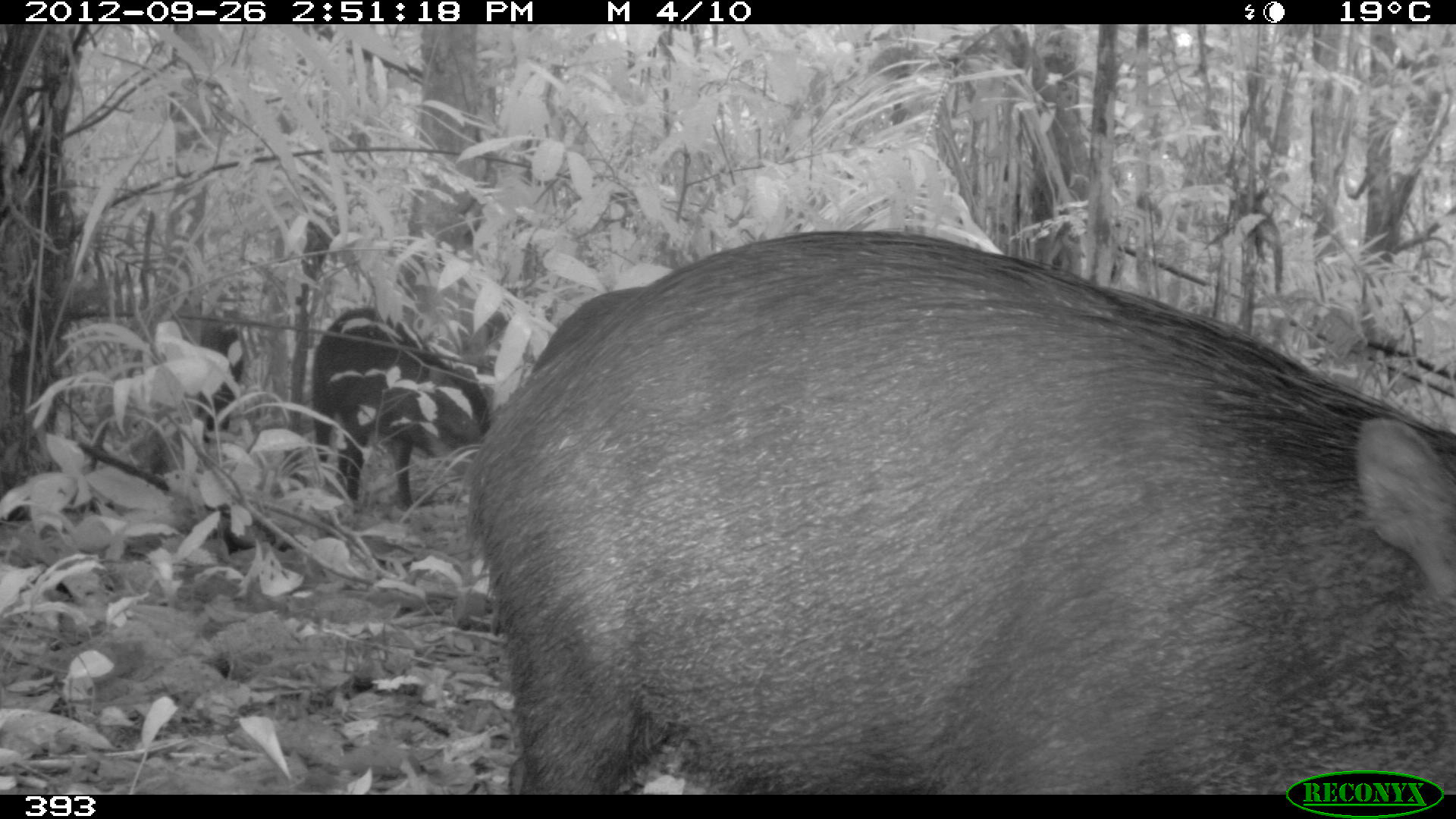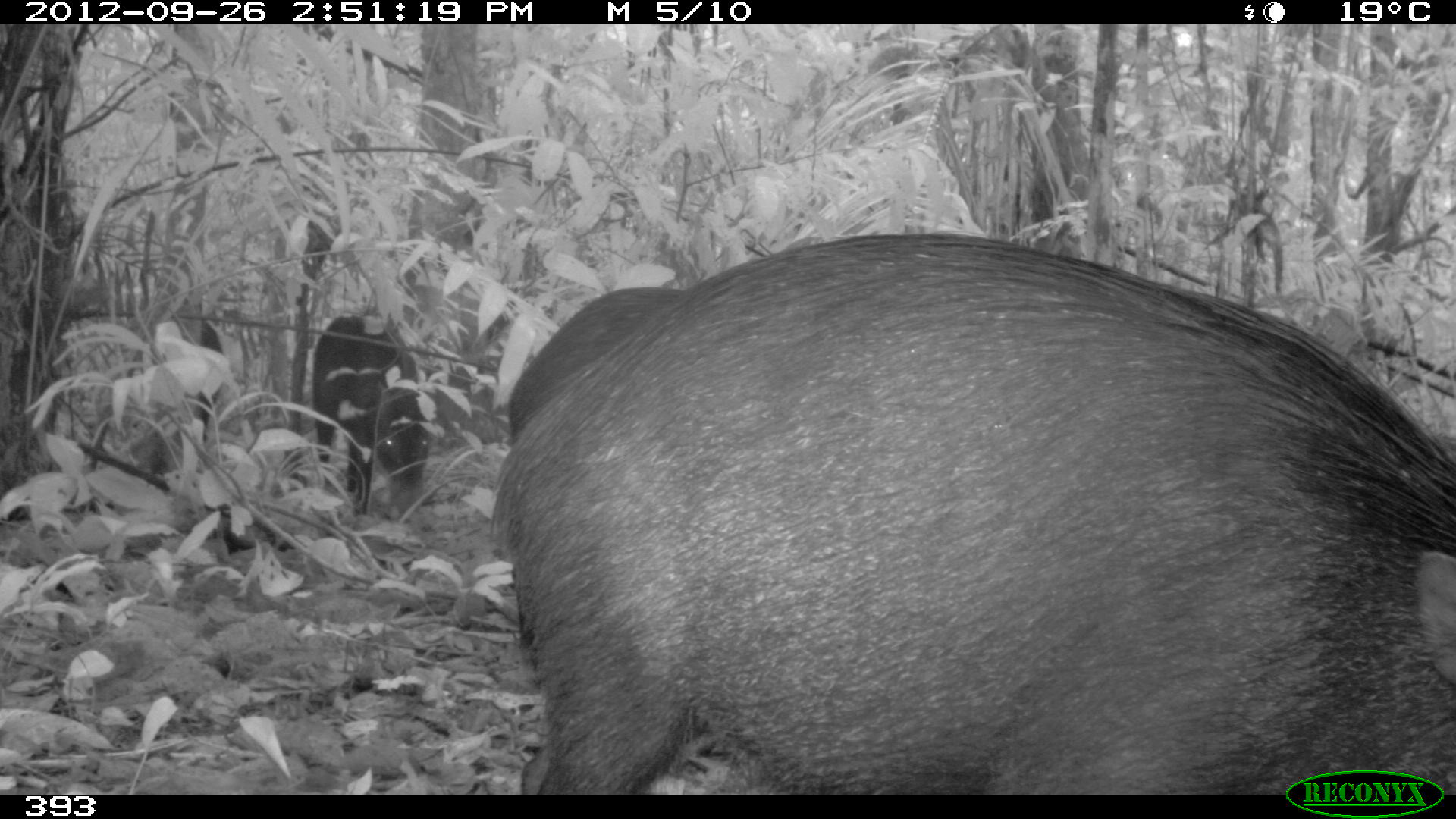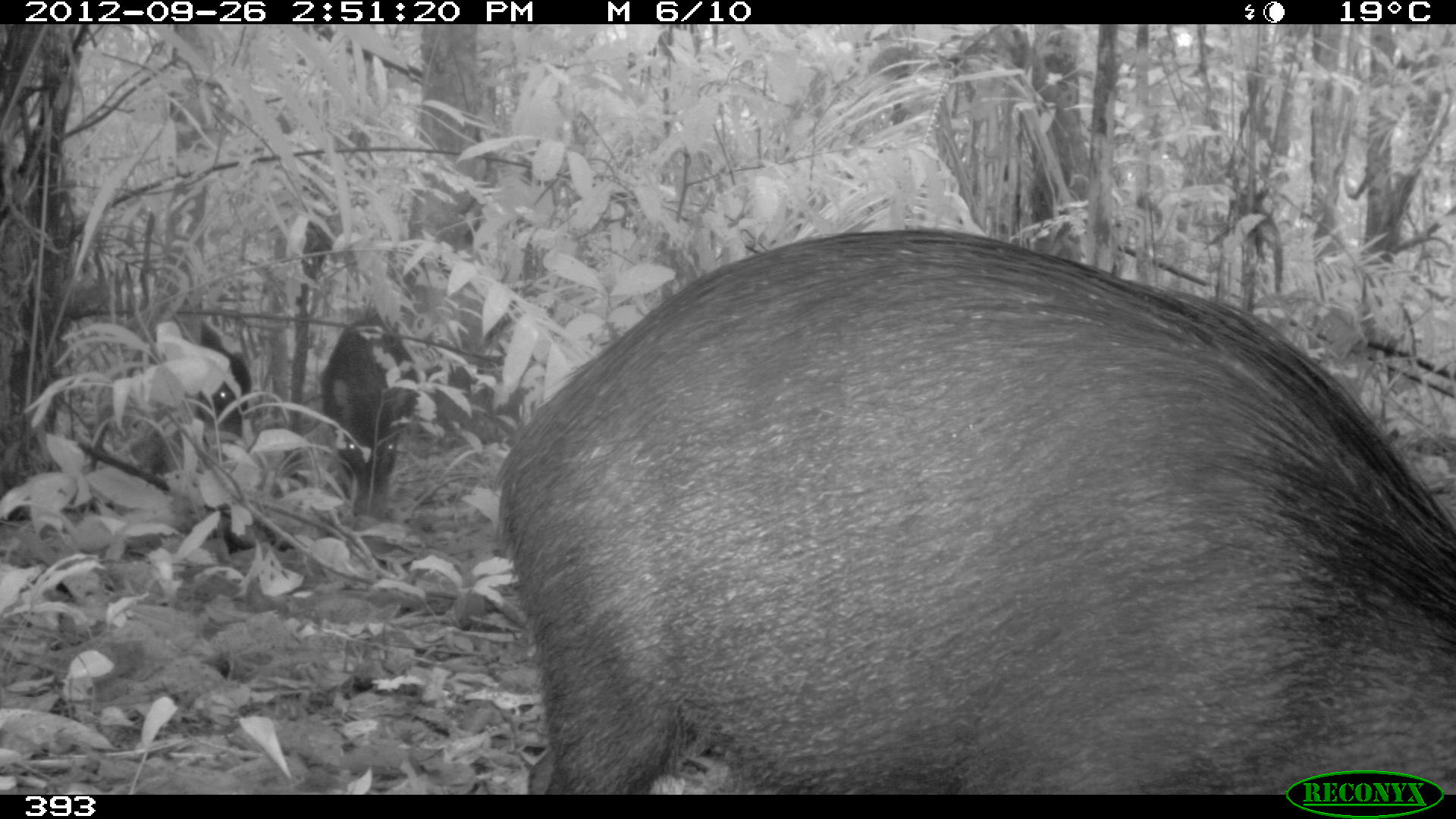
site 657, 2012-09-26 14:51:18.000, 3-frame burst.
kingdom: Animalia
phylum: Chordata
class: Mammalia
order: Artiodactyla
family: Tayassuidae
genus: Tayassu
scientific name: Tayassu pecari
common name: white-lipped peccary